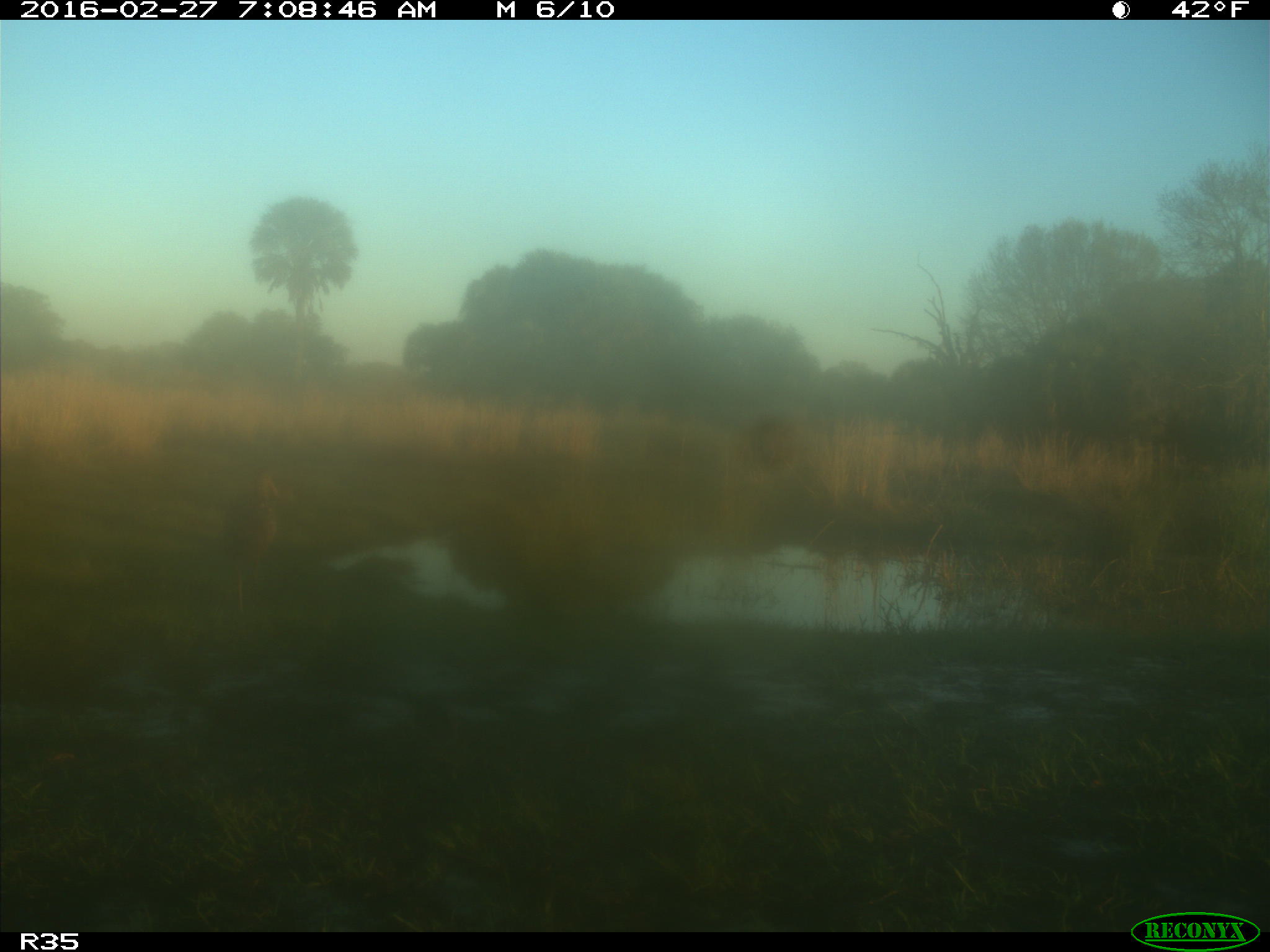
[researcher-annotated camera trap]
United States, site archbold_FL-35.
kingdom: Animalia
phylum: Chordata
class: Aves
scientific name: Aves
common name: birds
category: unidentified bird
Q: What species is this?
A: Unidentified bird (birds) (Aves).